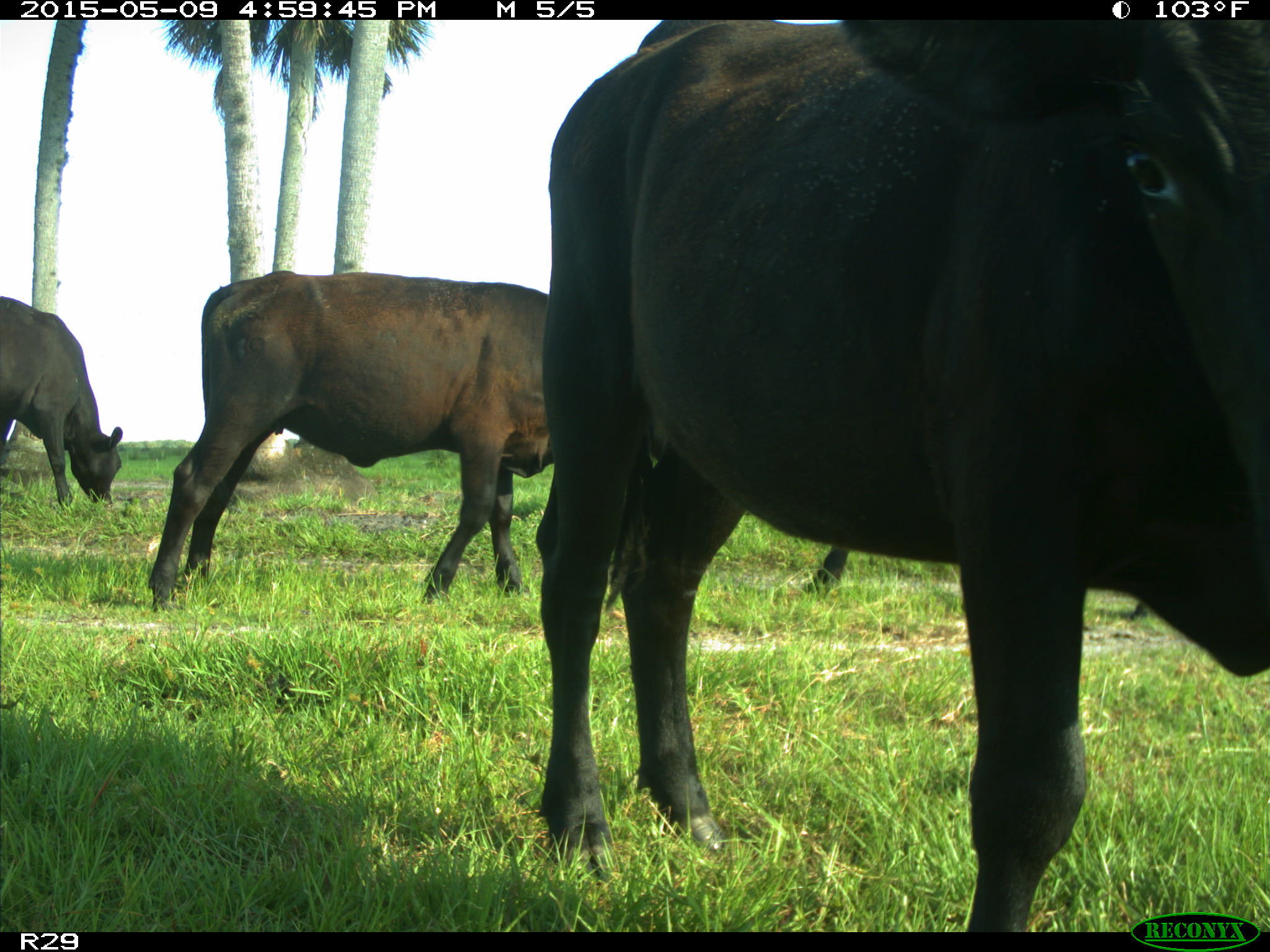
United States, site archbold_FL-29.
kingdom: Animalia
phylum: Chordata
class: Mammalia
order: Artiodactyla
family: Bovidae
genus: Bos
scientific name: Bos taurus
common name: domestic cow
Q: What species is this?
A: Bos taurus (domestic cow).